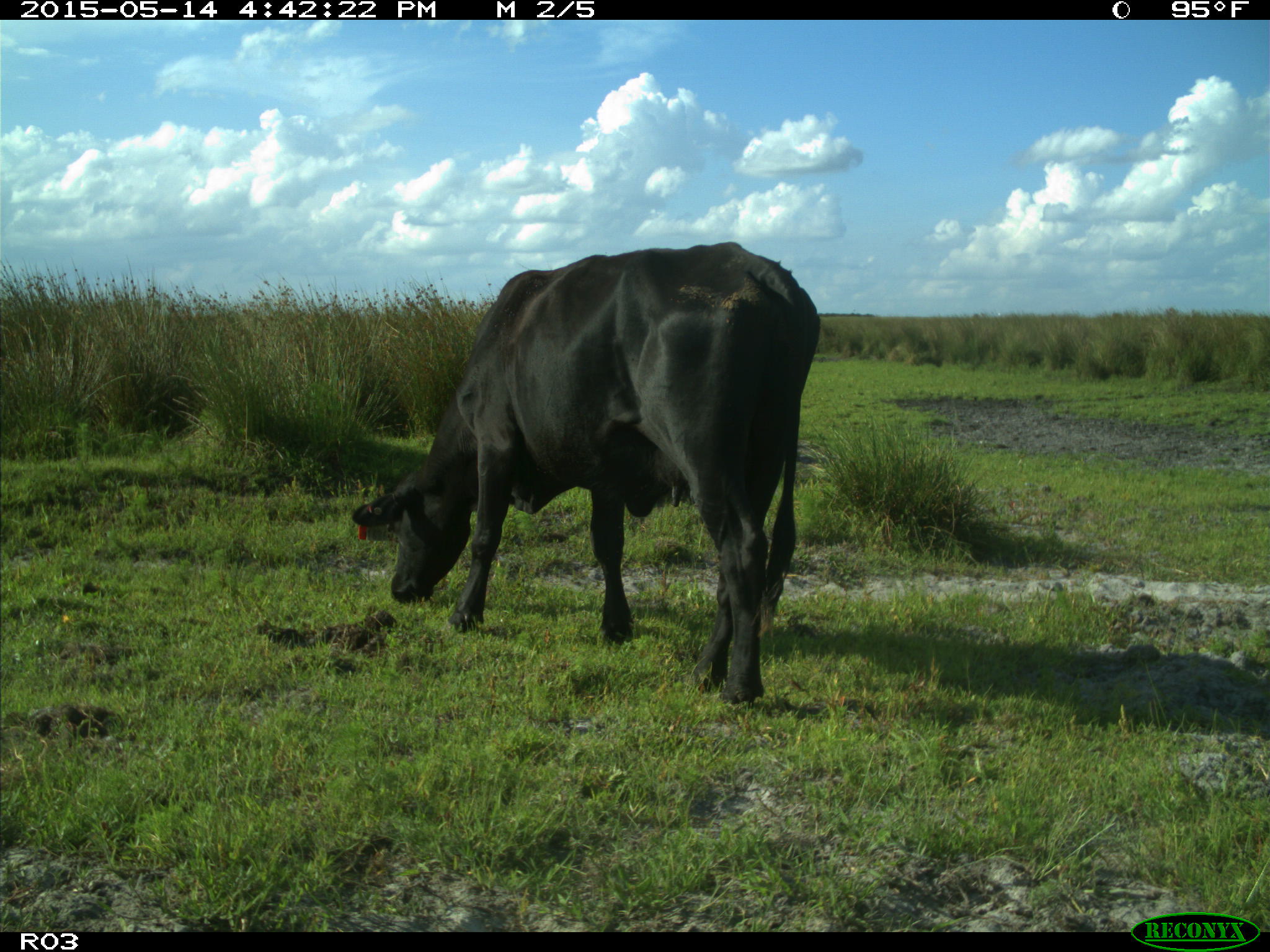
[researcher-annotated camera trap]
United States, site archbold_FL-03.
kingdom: Animalia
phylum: Chordata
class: Mammalia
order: Artiodactyla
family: Bovidae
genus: Bos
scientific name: Bos taurus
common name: domestic cow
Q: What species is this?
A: Bos taurus (domestic cow).